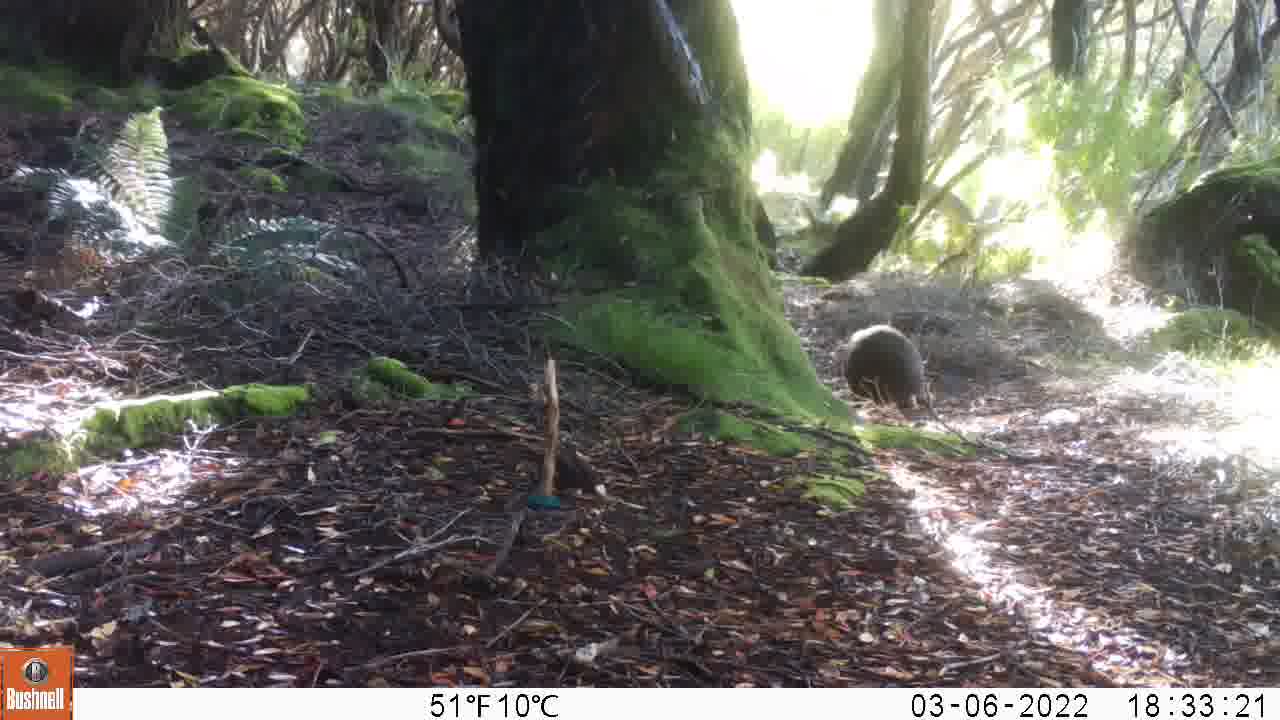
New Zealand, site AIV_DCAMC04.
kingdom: Animalia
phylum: Chordata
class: Mammalia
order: Carnivora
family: Otariidae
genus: Phocarctos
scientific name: Phocarctos hookeri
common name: new zealand sea lion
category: sealion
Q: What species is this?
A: Sealion (new zealand sea lion) (Phocarctos hookeri).